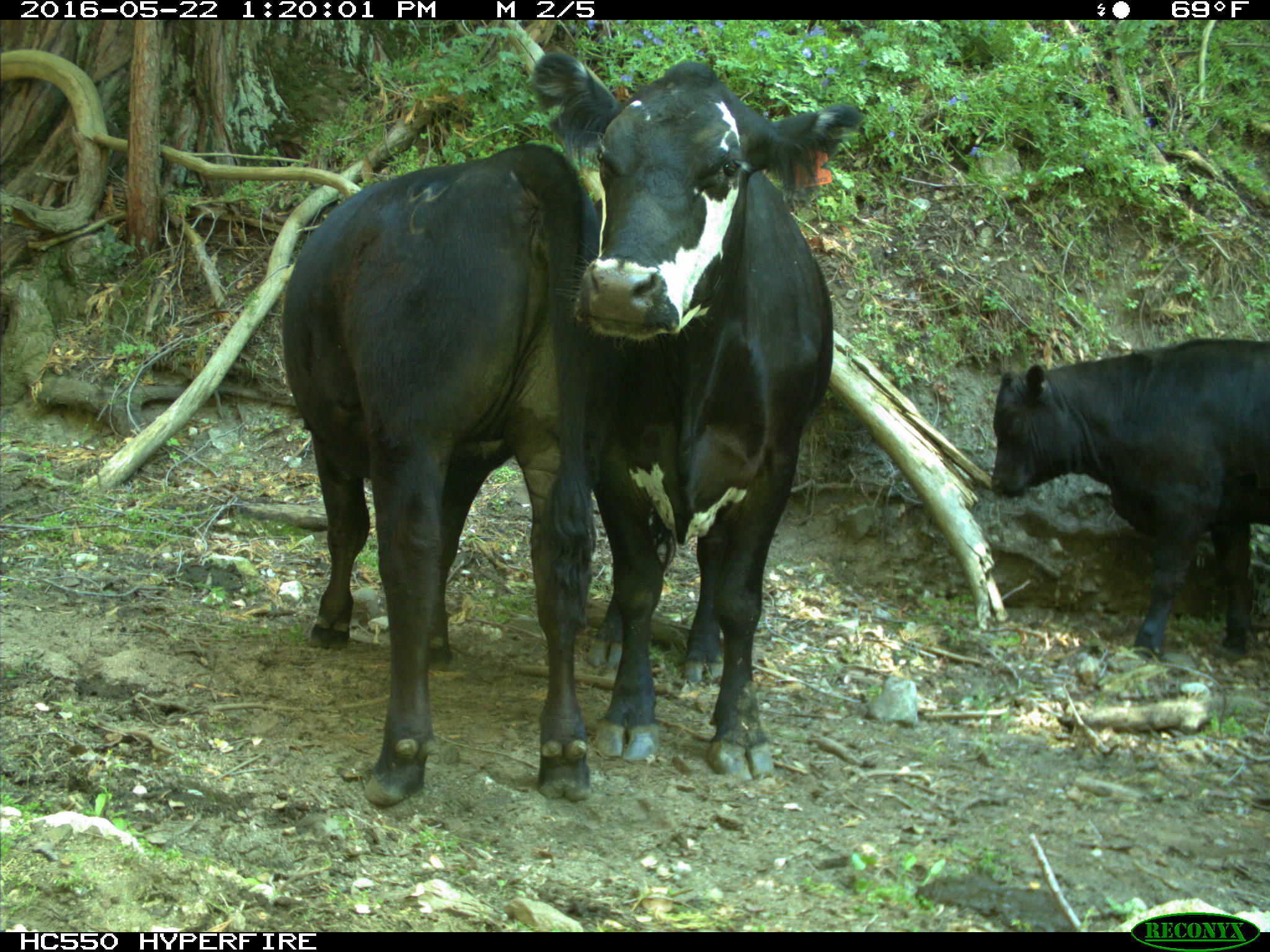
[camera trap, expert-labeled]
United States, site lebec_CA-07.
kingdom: Animalia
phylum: Chordata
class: Mammalia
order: Artiodactyla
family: Bovidae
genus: Bos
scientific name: Bos taurus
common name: domestic cow